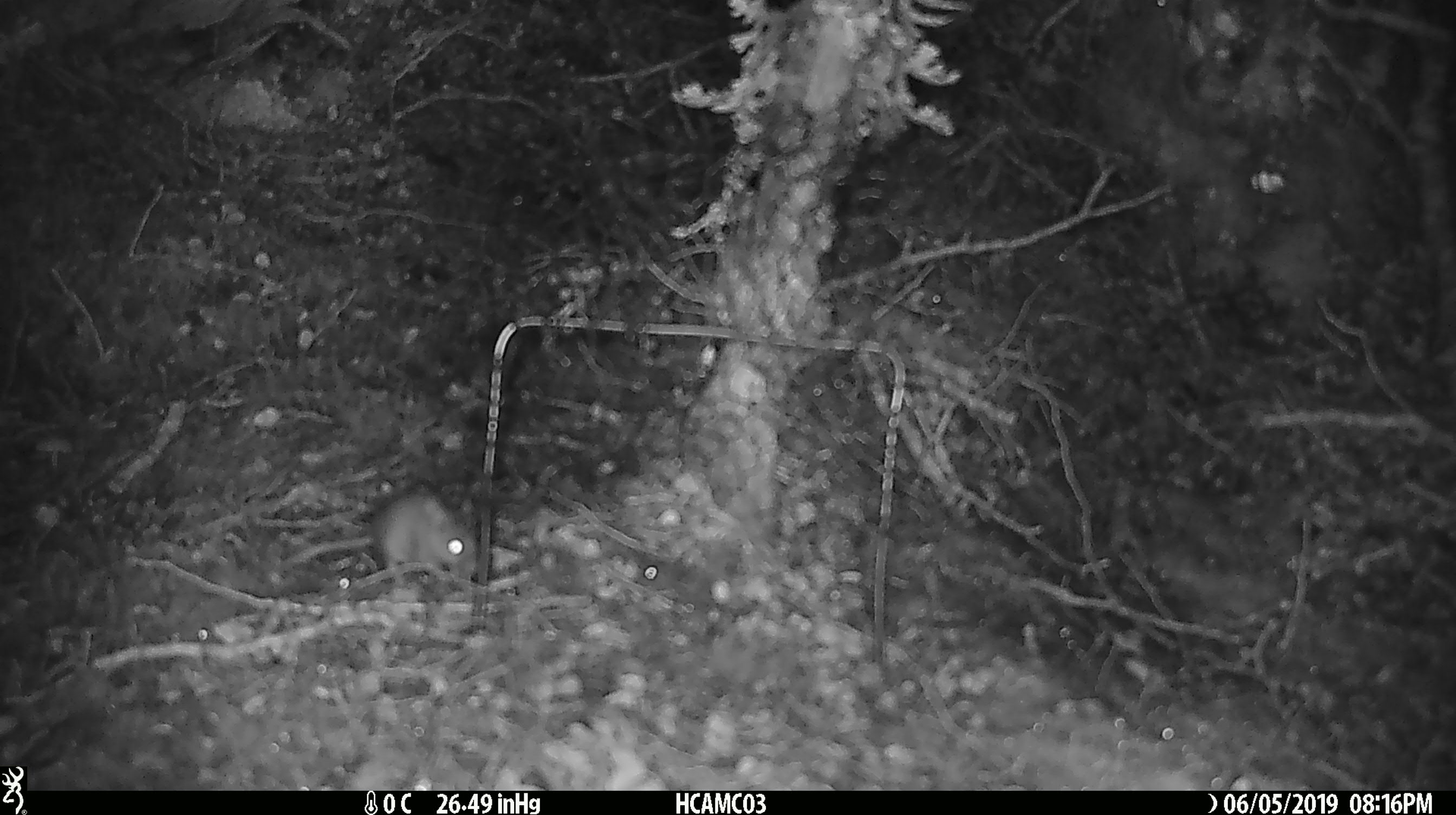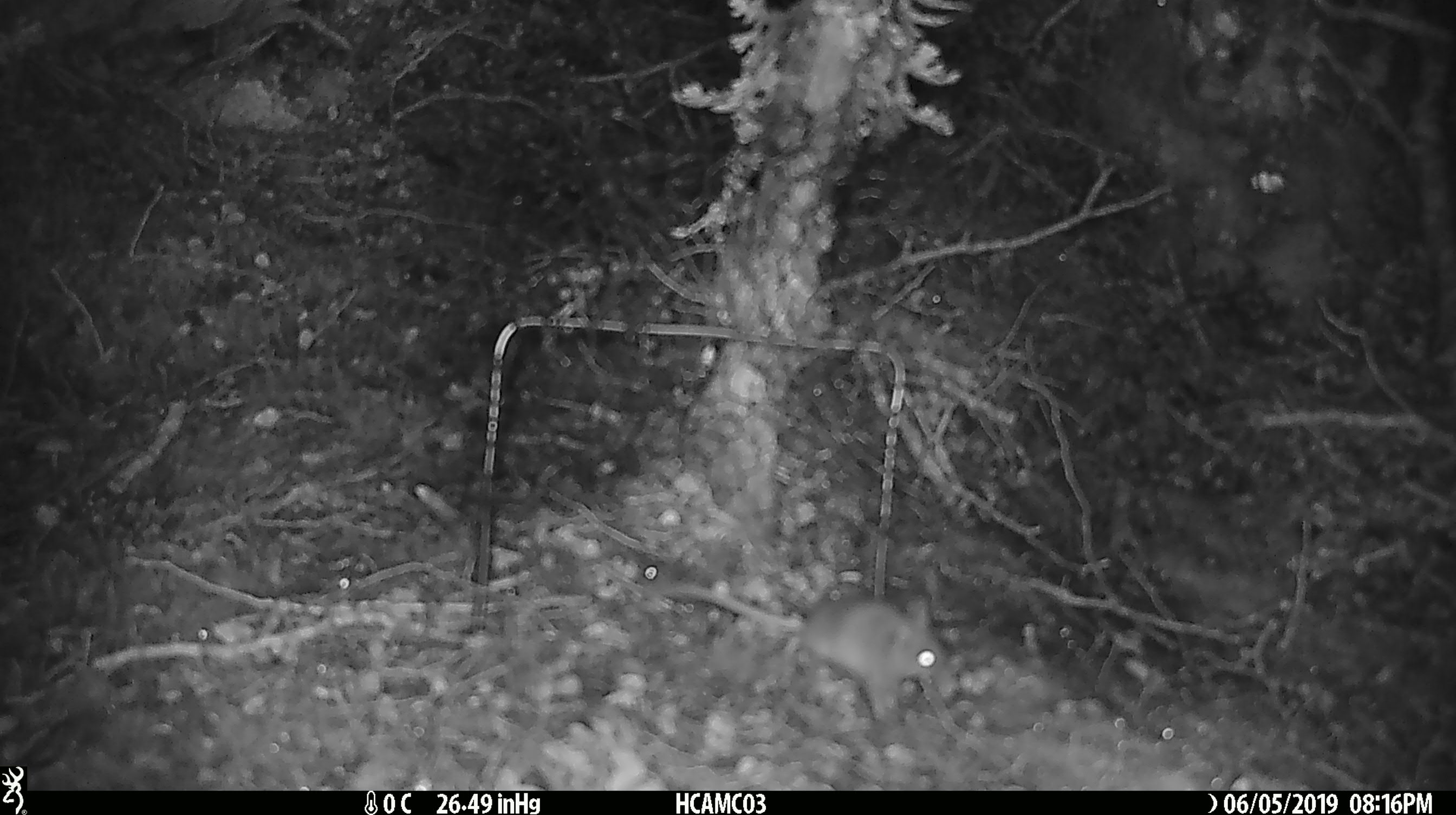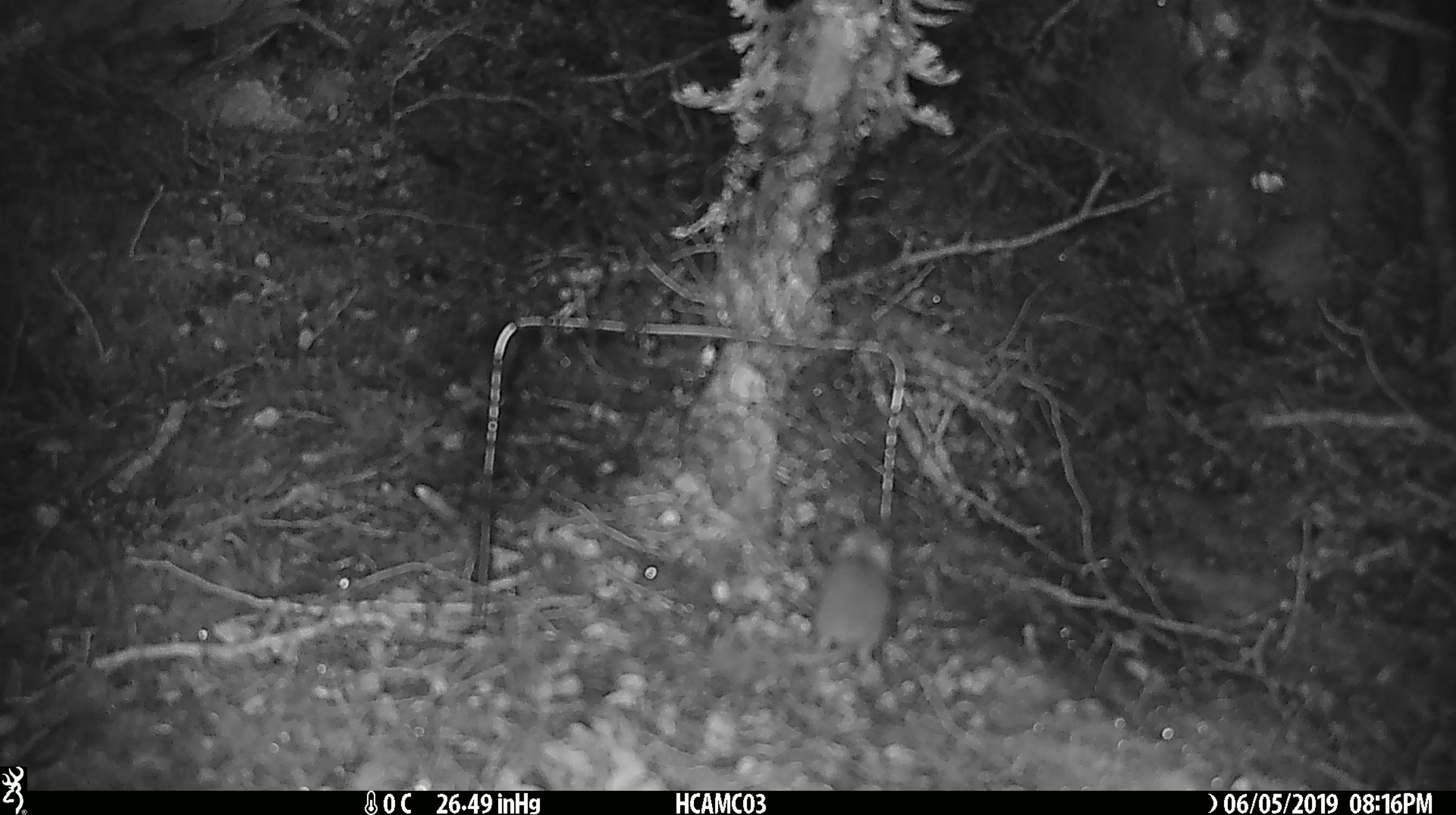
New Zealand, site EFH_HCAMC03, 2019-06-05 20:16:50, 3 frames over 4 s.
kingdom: Animalia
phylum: Chordata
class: Mammalia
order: Rodentia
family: Muridae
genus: Mus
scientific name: Mus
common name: mouse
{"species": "mouse (Mus)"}